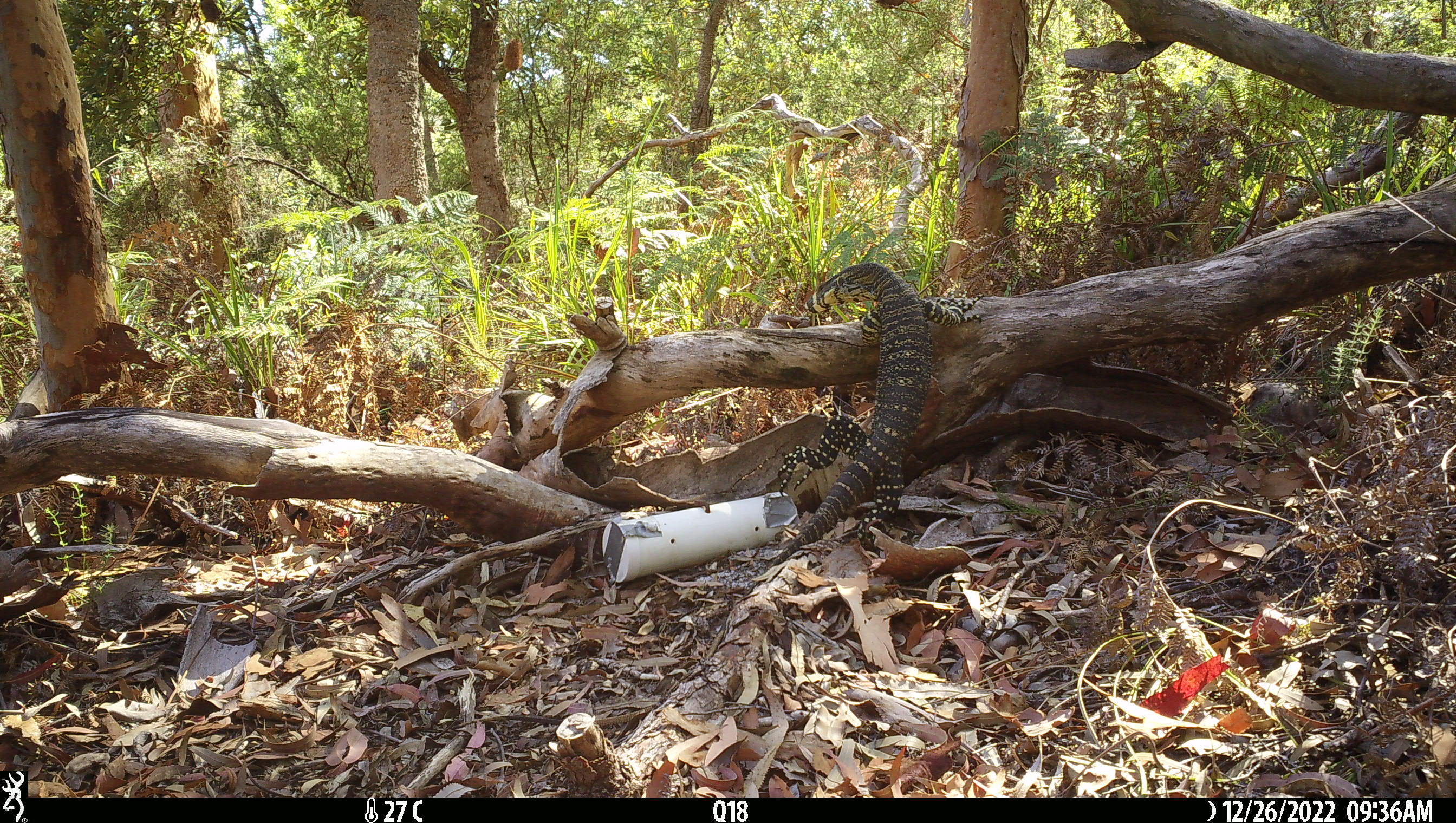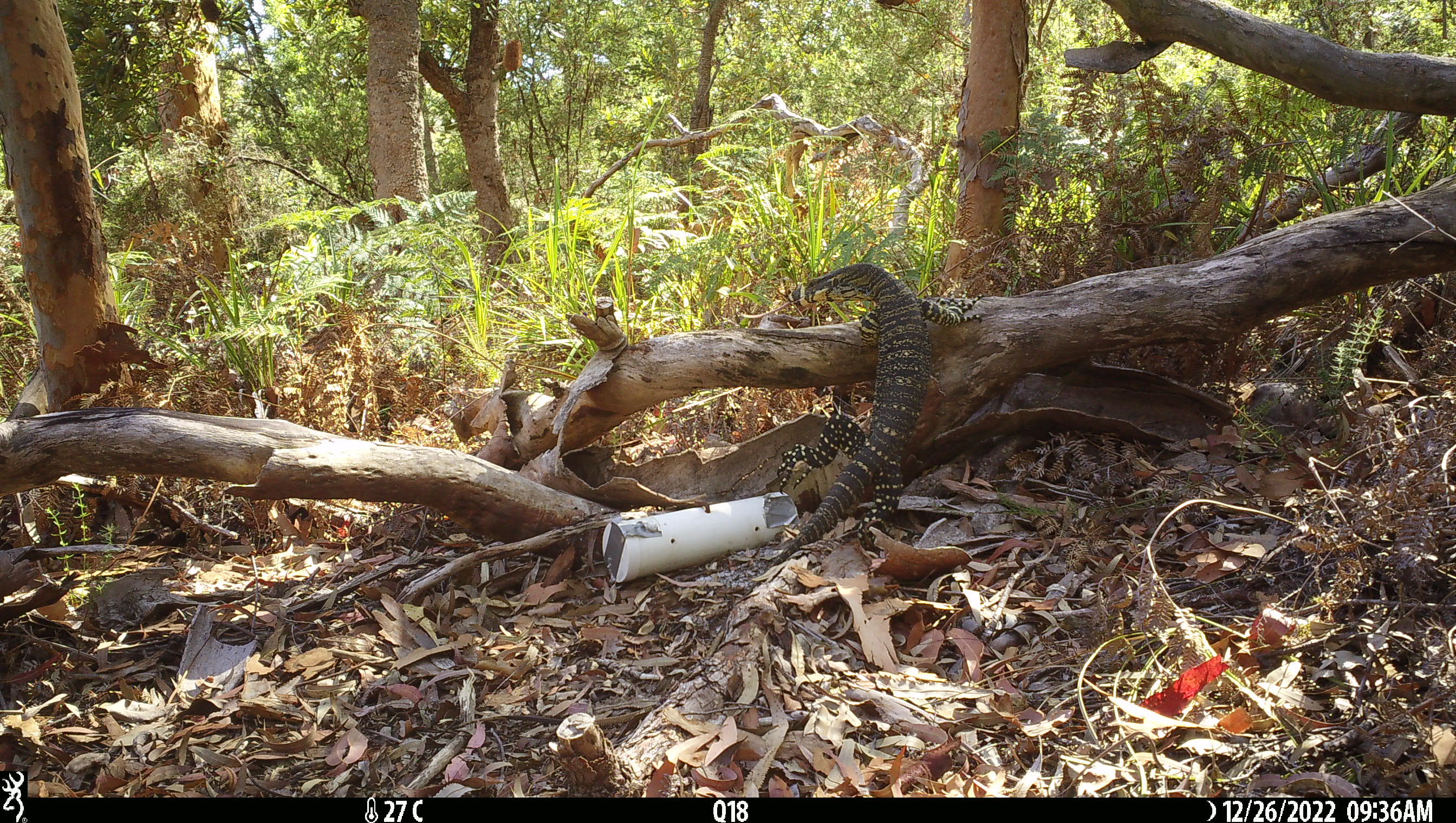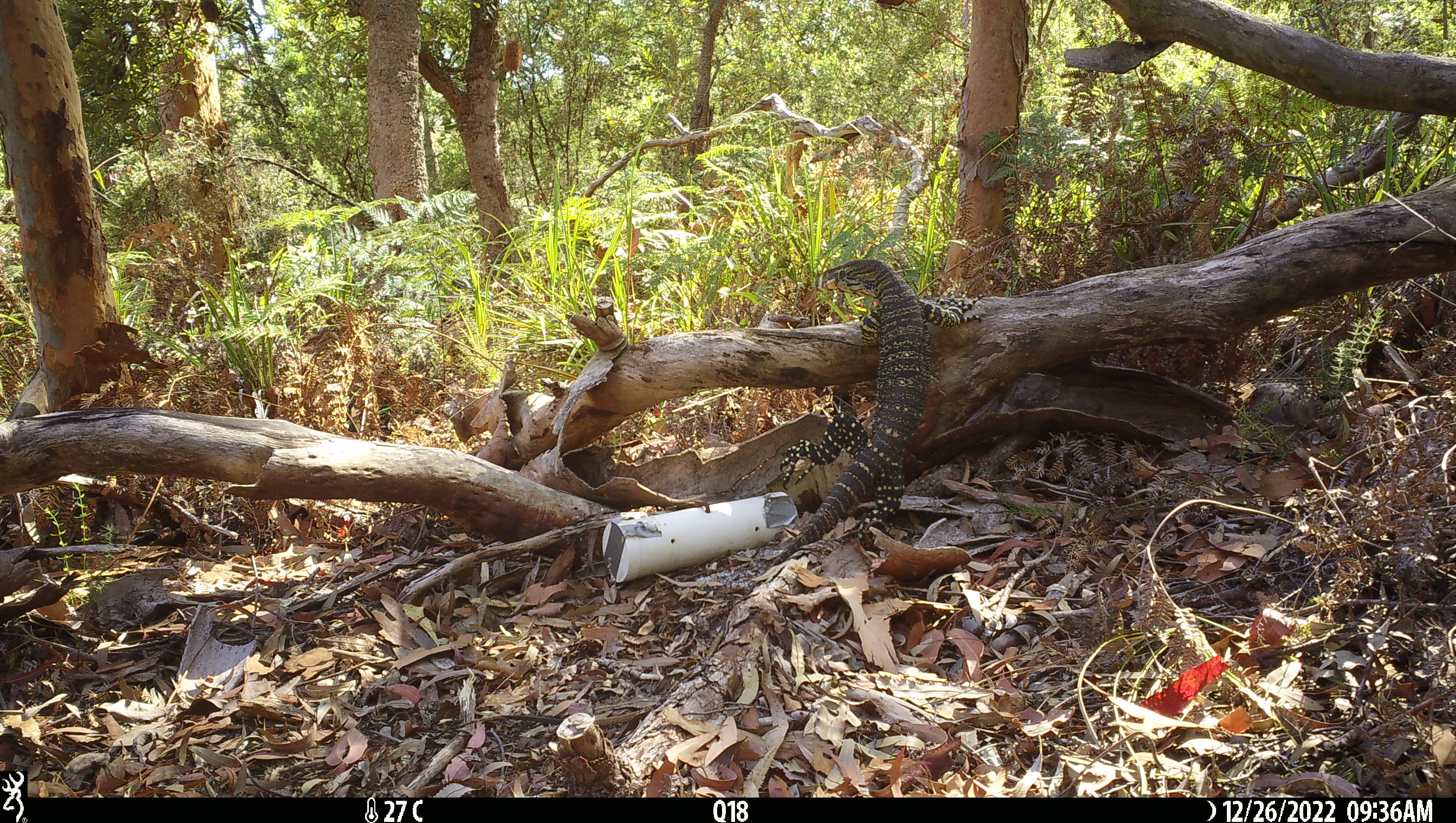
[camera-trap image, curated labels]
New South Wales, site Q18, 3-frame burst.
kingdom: Animalia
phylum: Chordata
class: Reptilia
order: Squamata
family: Varanidae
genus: Varanus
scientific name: Varanus varius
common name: lace monitor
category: goanna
Goanna (lace monitor) (Varanus varius).